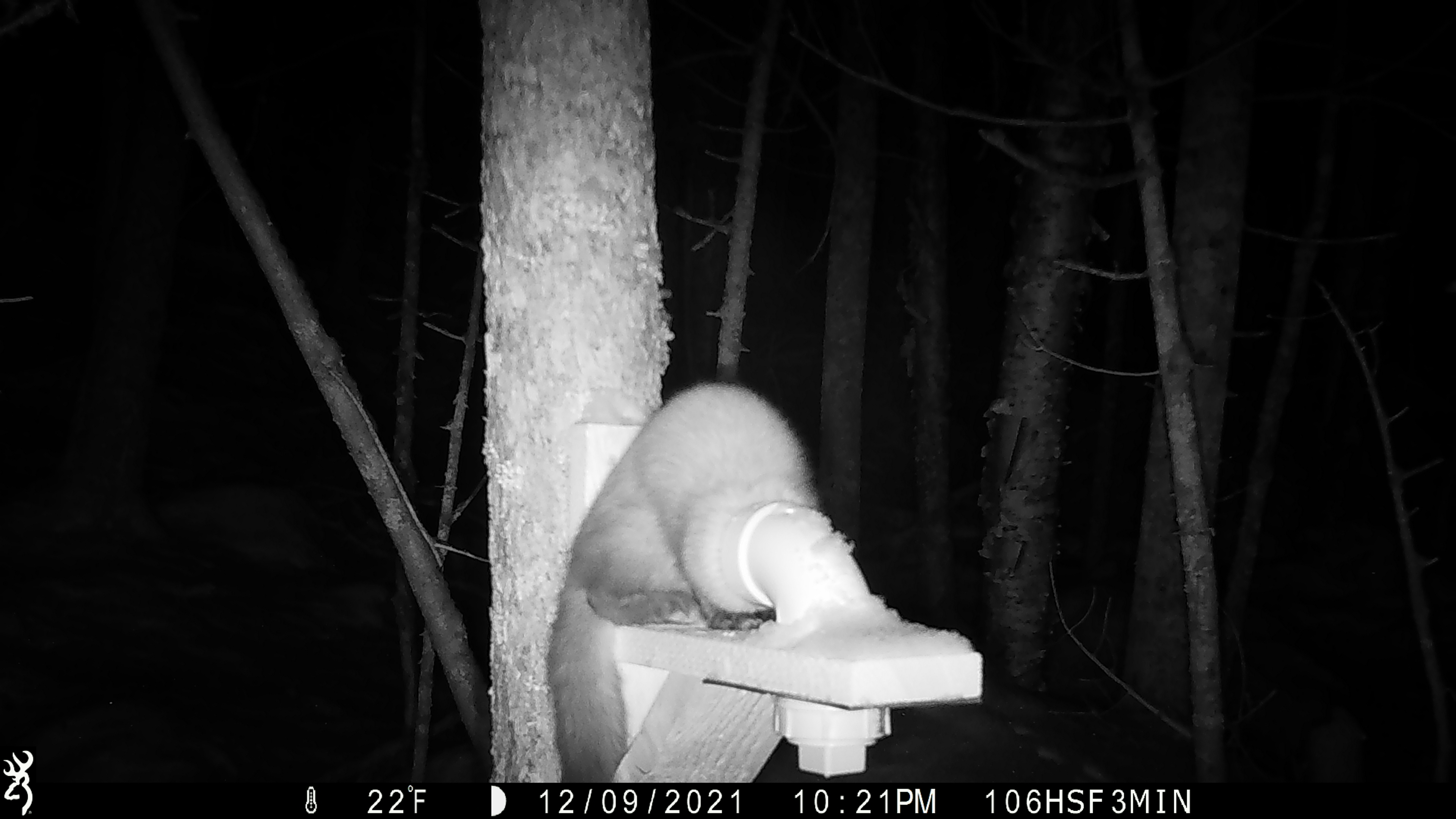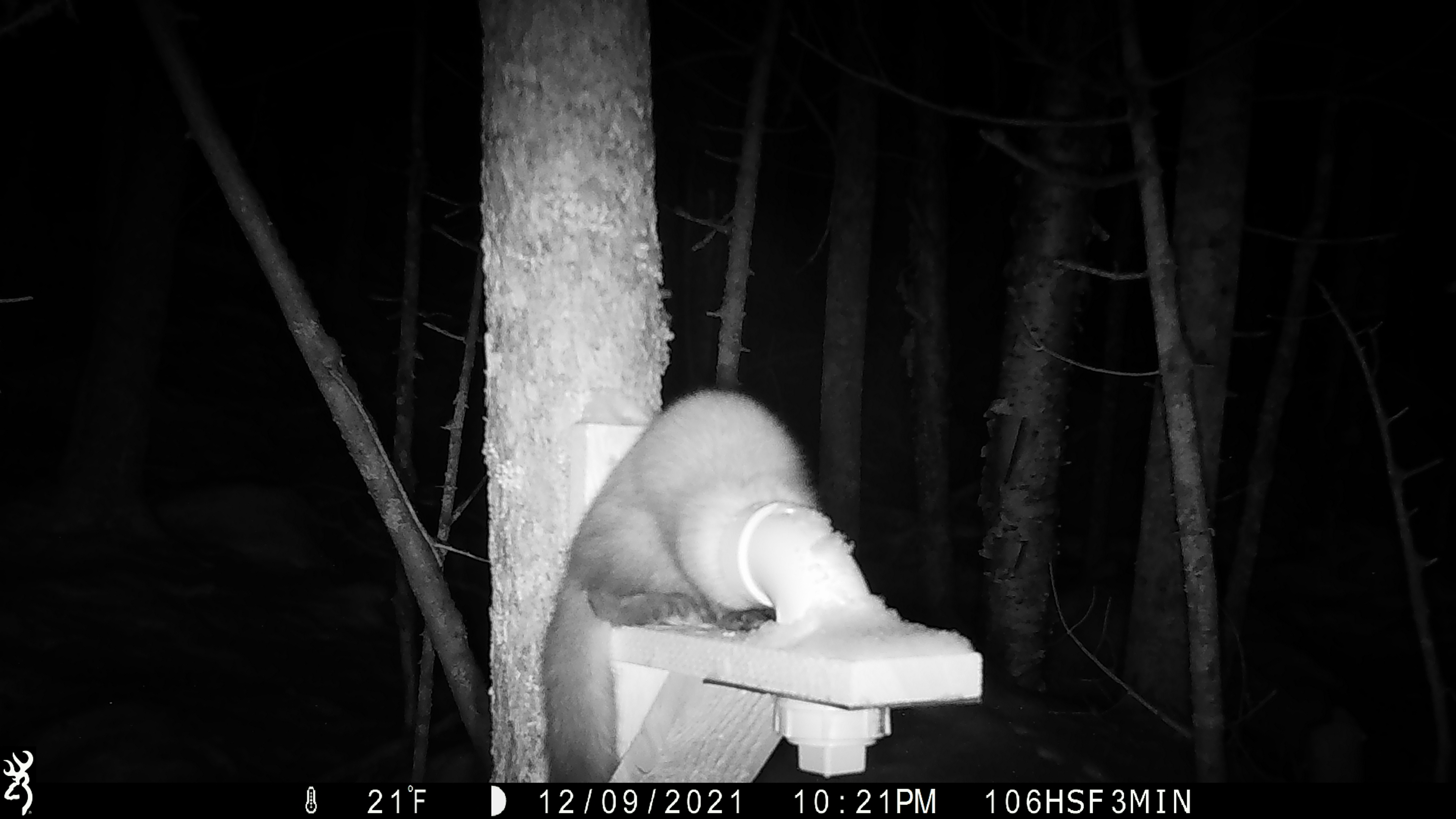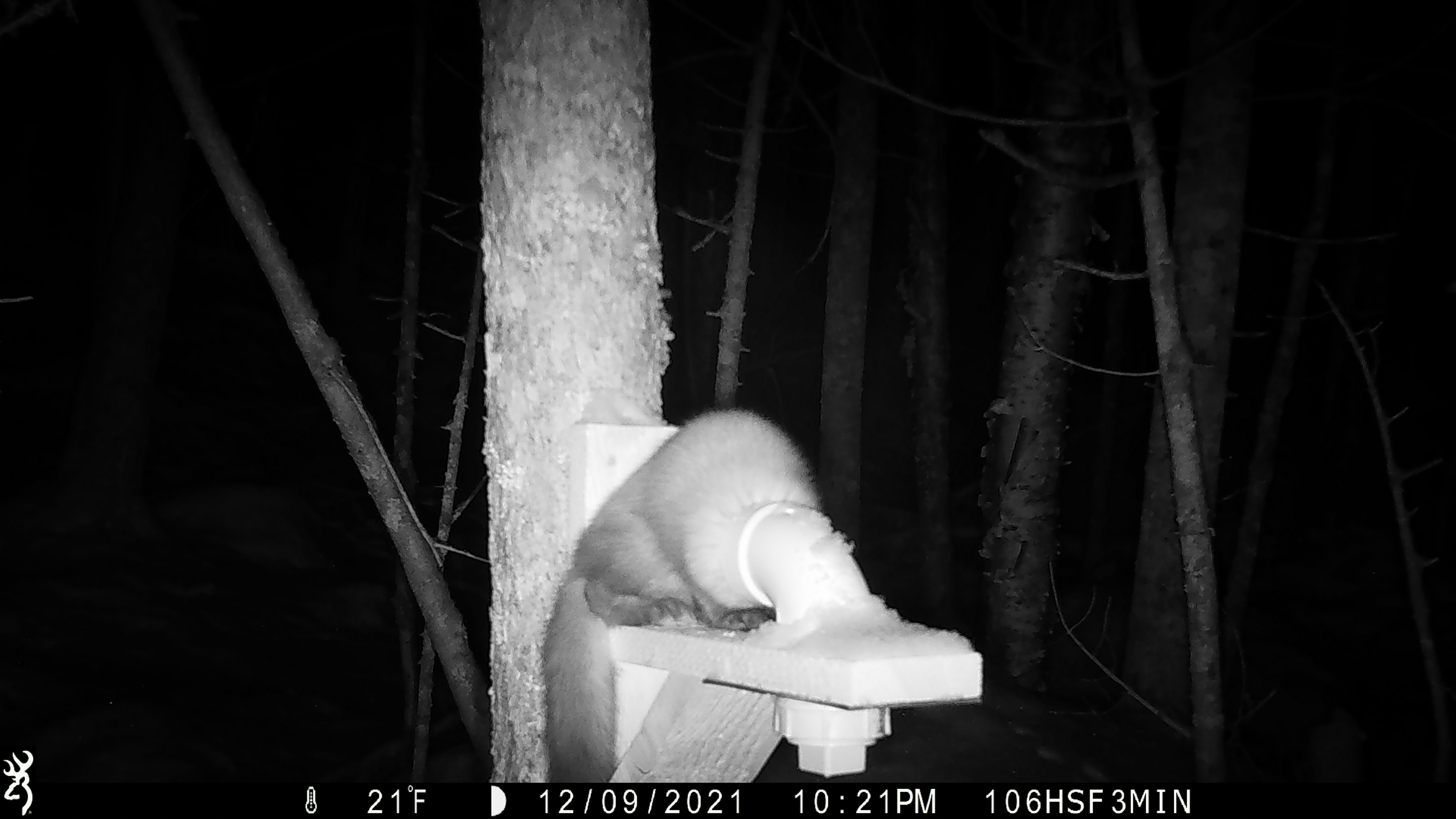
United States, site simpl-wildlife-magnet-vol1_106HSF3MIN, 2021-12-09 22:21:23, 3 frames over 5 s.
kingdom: Animalia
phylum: Chordata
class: Mammalia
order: Carnivora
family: Mustelidae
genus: Martes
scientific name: Martes americana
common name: american marten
American marten (Martes americana).